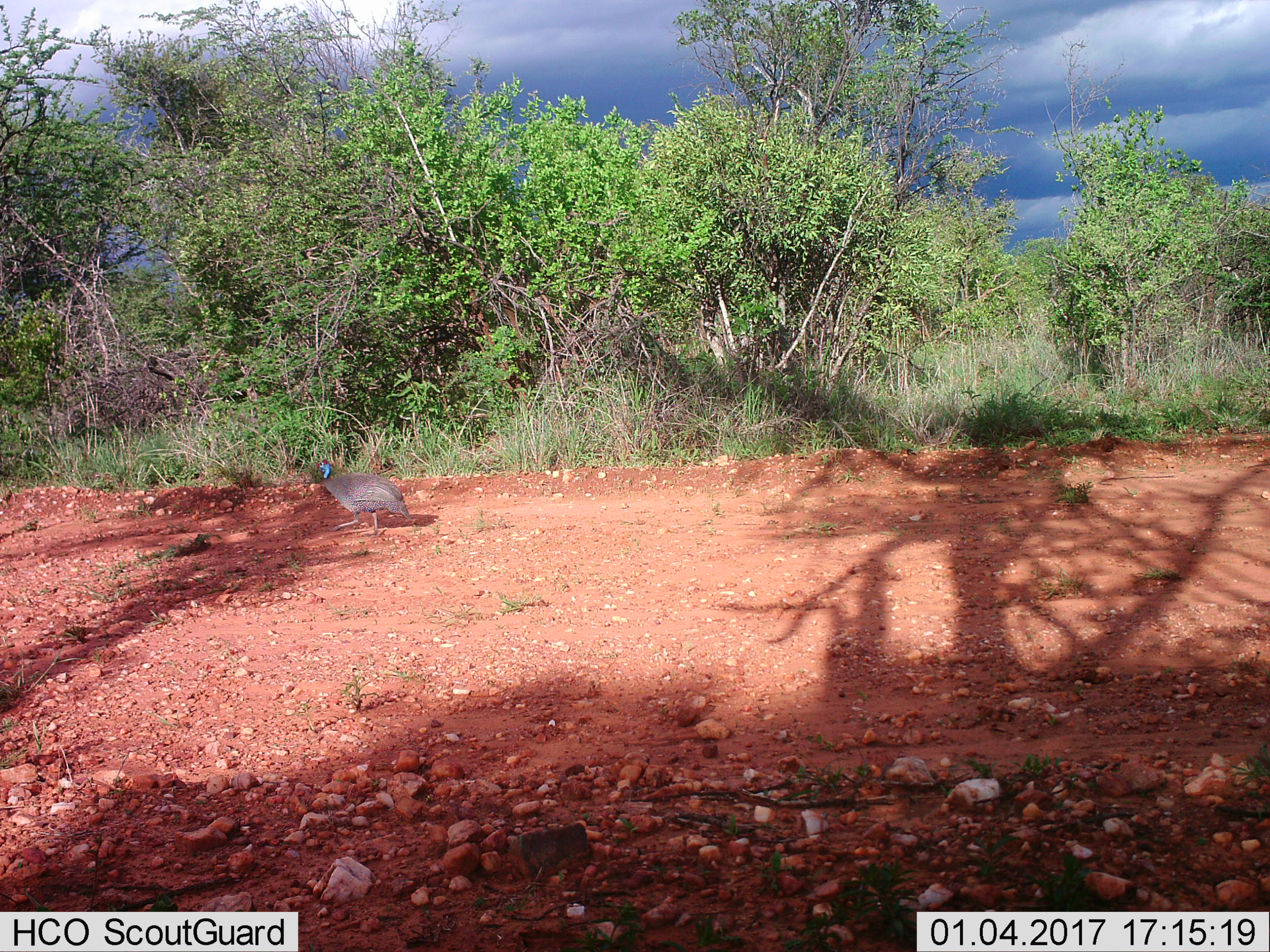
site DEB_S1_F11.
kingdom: Animalia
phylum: Chordata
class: Aves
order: Galliformes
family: Numididae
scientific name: Numididae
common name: guineafowl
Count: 1.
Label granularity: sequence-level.